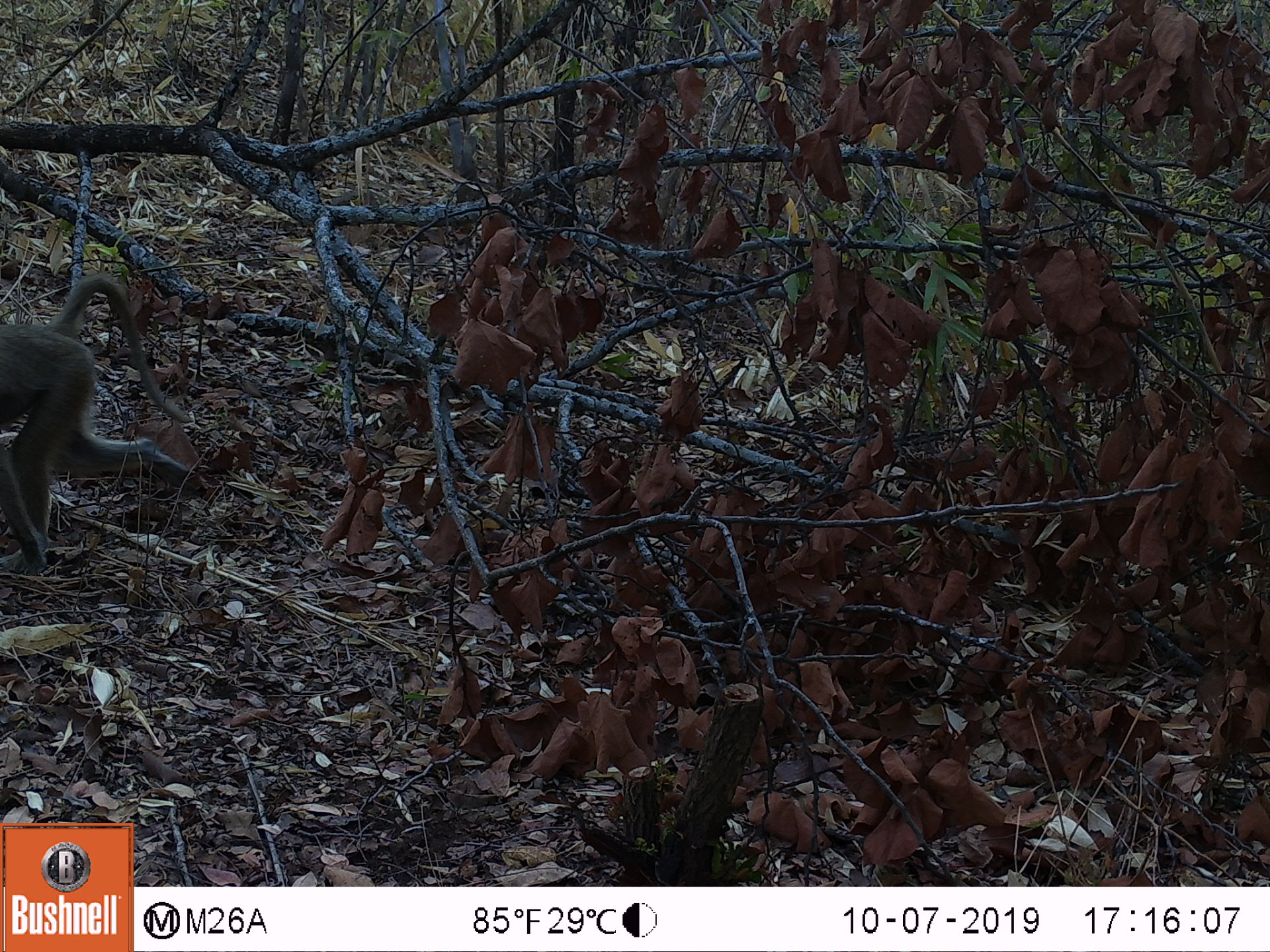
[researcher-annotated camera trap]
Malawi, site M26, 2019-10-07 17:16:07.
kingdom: Animalia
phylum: Chordata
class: Mammalia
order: Primates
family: Cercopithecidae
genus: Papio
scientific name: Papio cynocephalus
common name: yellow baboon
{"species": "yellow baboon (Papio cynocephalus)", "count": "1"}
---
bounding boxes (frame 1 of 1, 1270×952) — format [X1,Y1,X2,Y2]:
yellow baboon: [0,277,201,569]